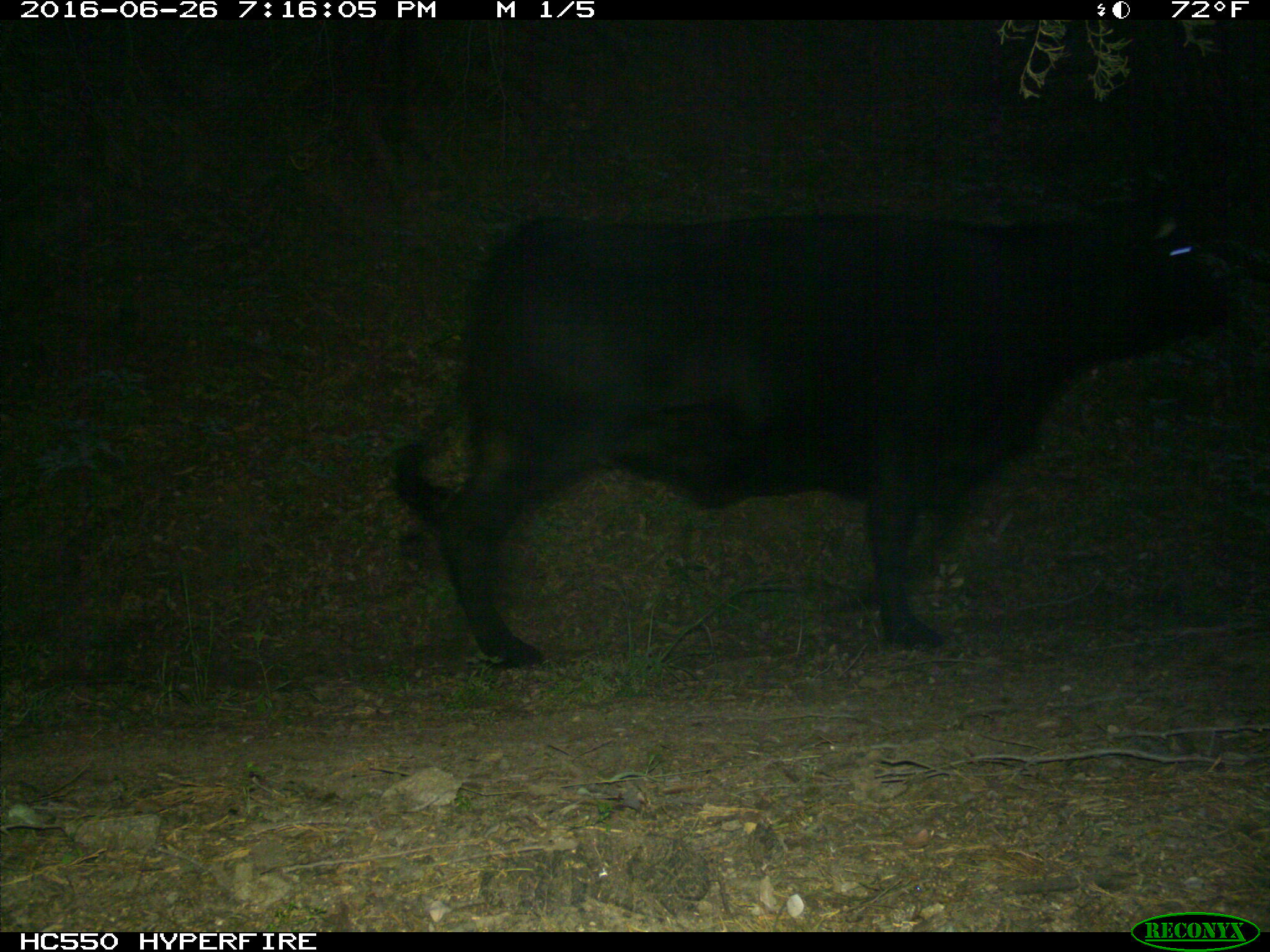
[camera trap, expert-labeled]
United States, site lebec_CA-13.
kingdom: Animalia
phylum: Chordata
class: Mammalia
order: Artiodactyla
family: Bovidae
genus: Bos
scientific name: Bos taurus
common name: domestic cow